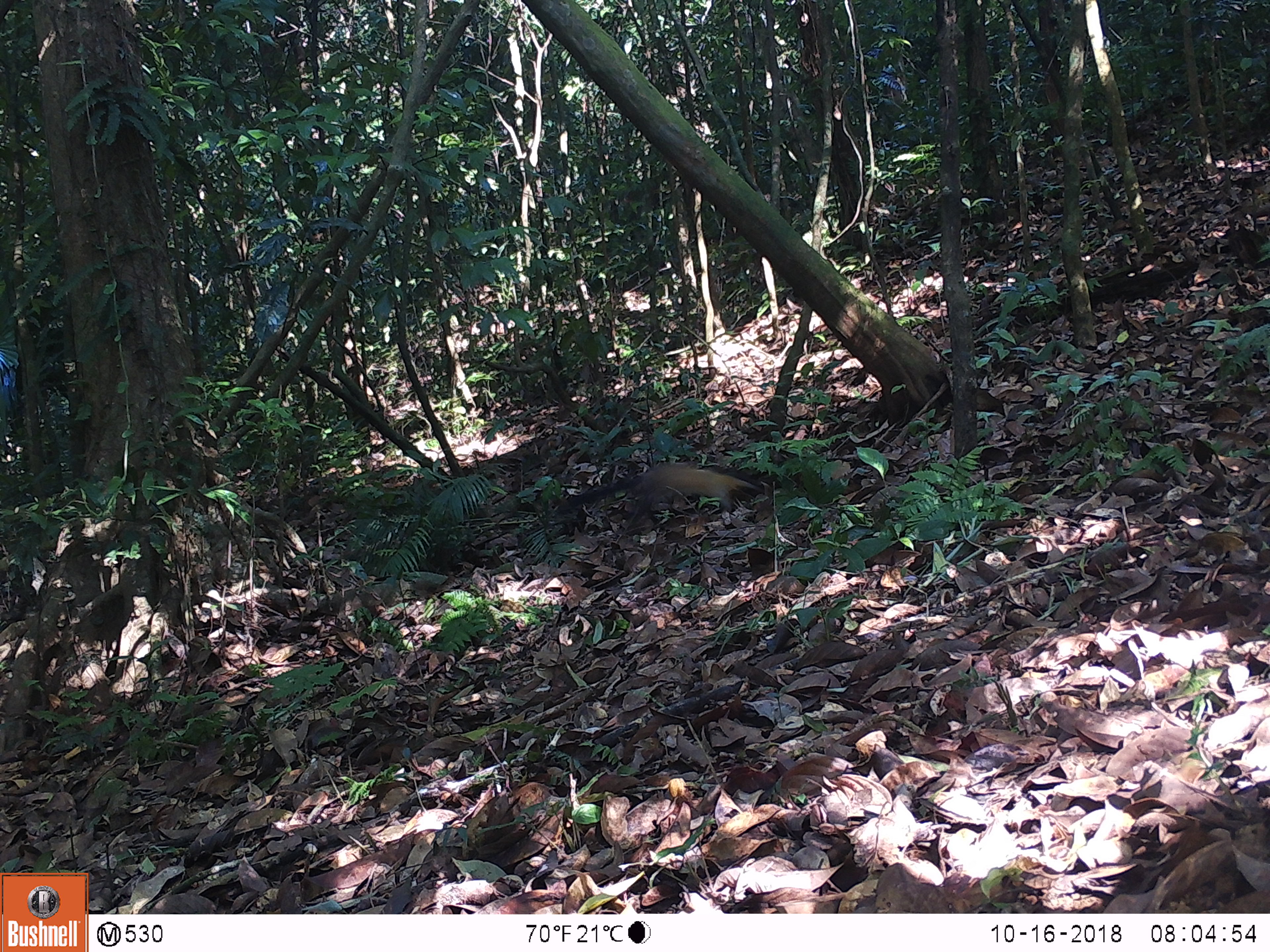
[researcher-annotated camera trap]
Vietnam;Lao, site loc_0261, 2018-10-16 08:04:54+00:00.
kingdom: Animalia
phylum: Chordata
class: Mammalia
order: Carnivora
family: Mustelidae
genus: Martes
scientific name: Martes flavigula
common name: yellow-throated marten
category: yellow throated marten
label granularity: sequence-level